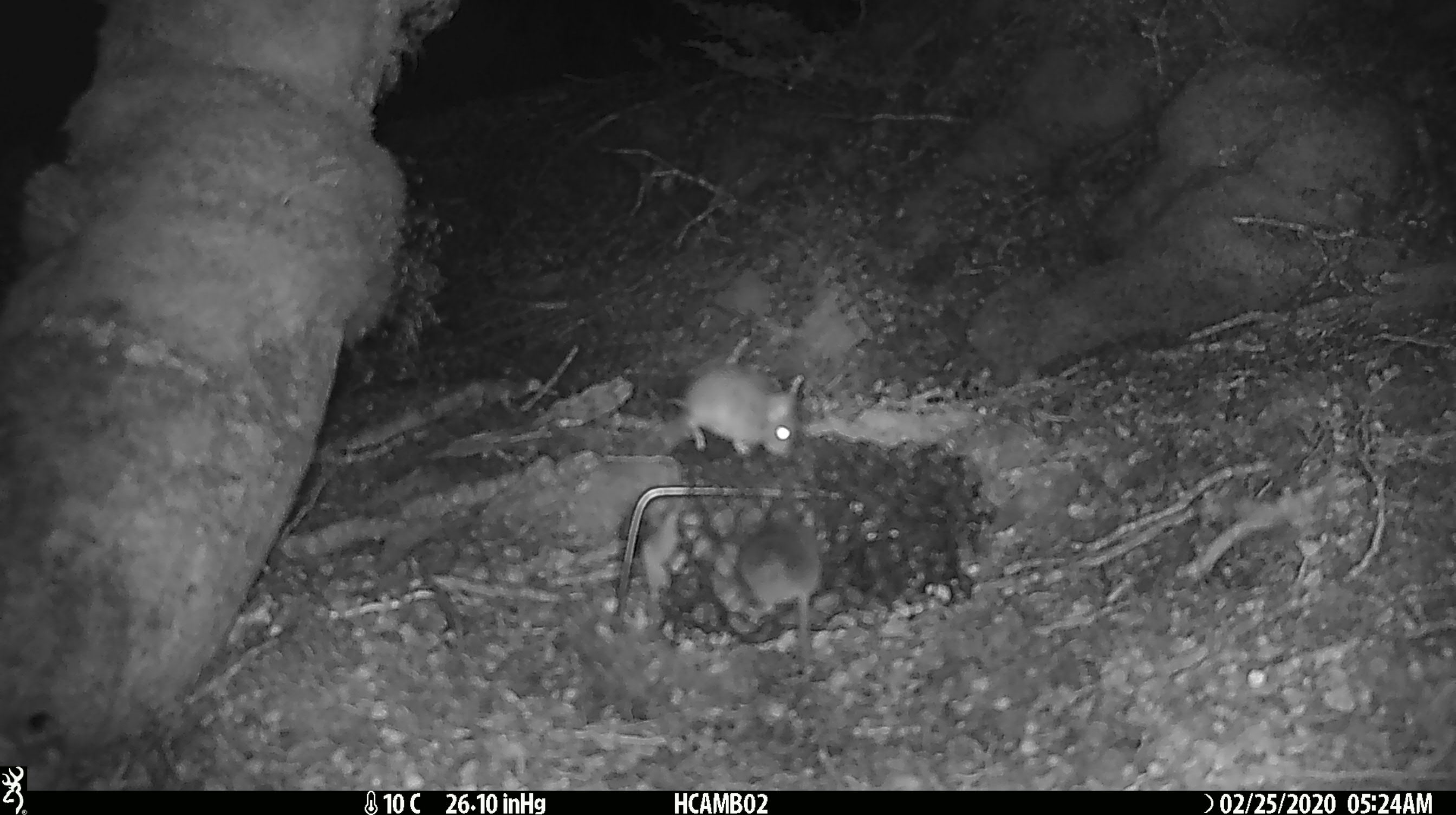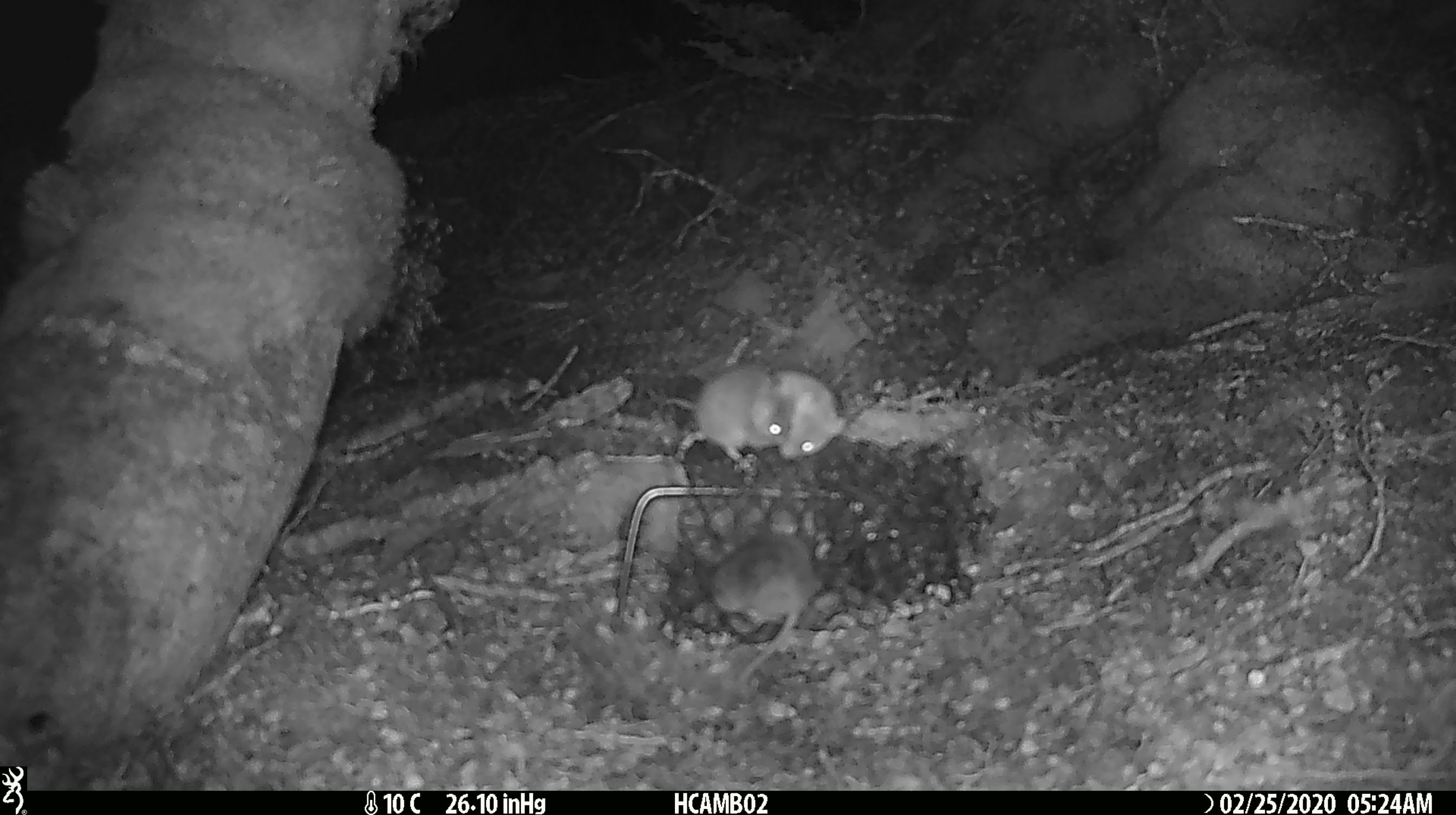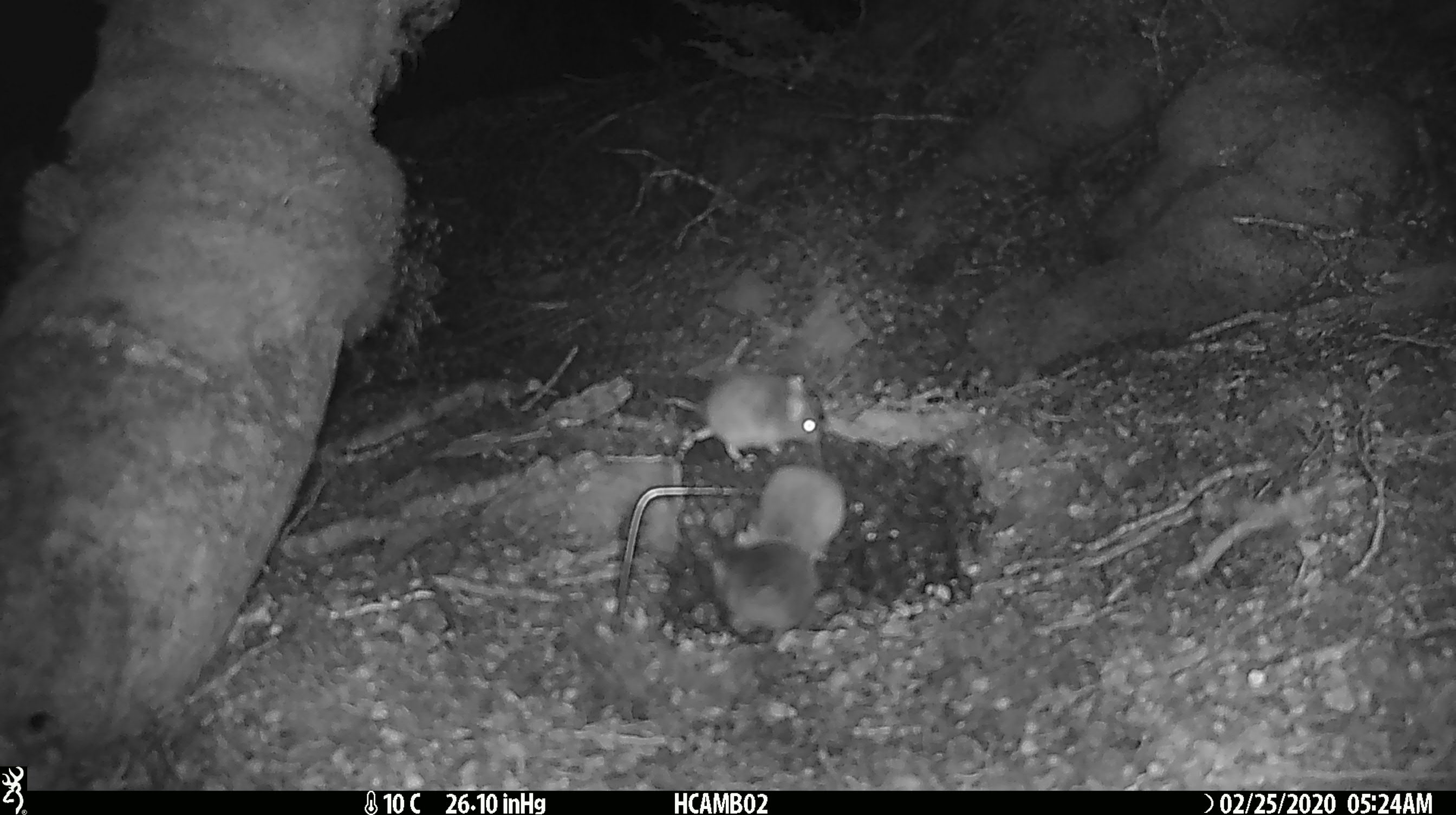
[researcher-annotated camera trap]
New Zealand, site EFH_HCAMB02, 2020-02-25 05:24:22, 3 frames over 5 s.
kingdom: Animalia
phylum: Chordata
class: Mammalia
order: Rodentia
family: Muridae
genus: Mus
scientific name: Mus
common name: mouse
Mouse (Mus).